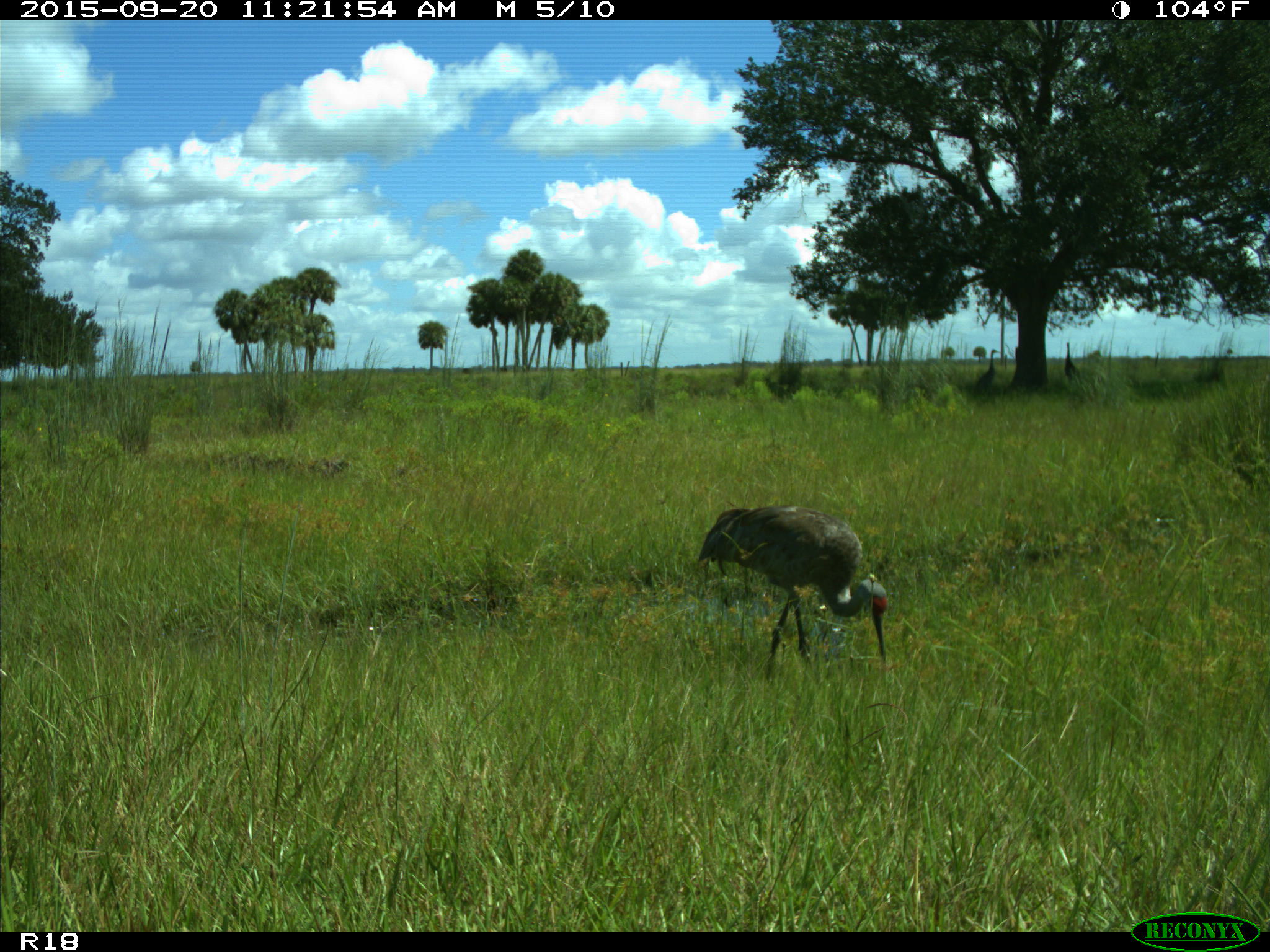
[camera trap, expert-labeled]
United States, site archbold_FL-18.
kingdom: Animalia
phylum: Chordata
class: Aves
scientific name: Aves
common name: birds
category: unidentified bird